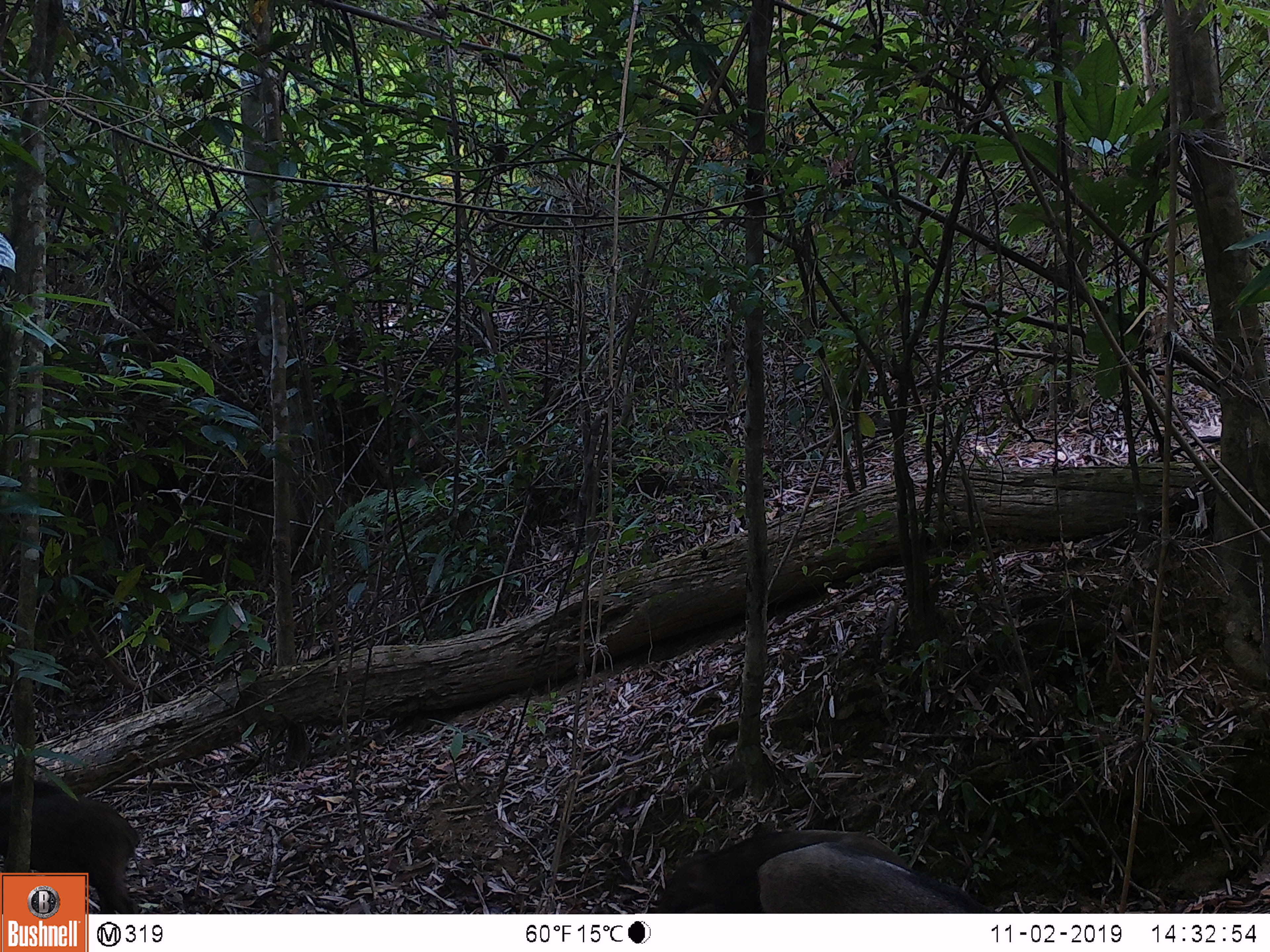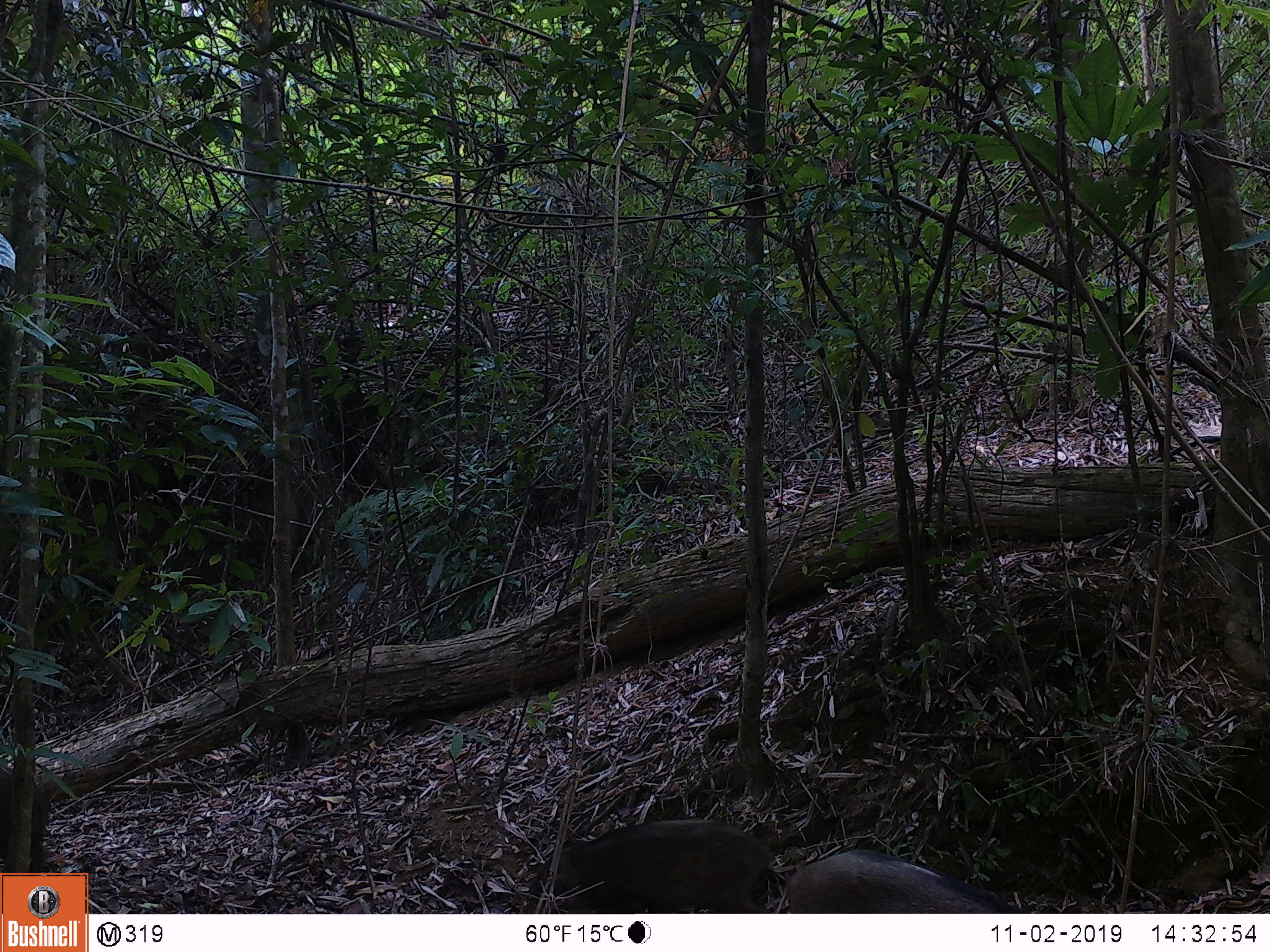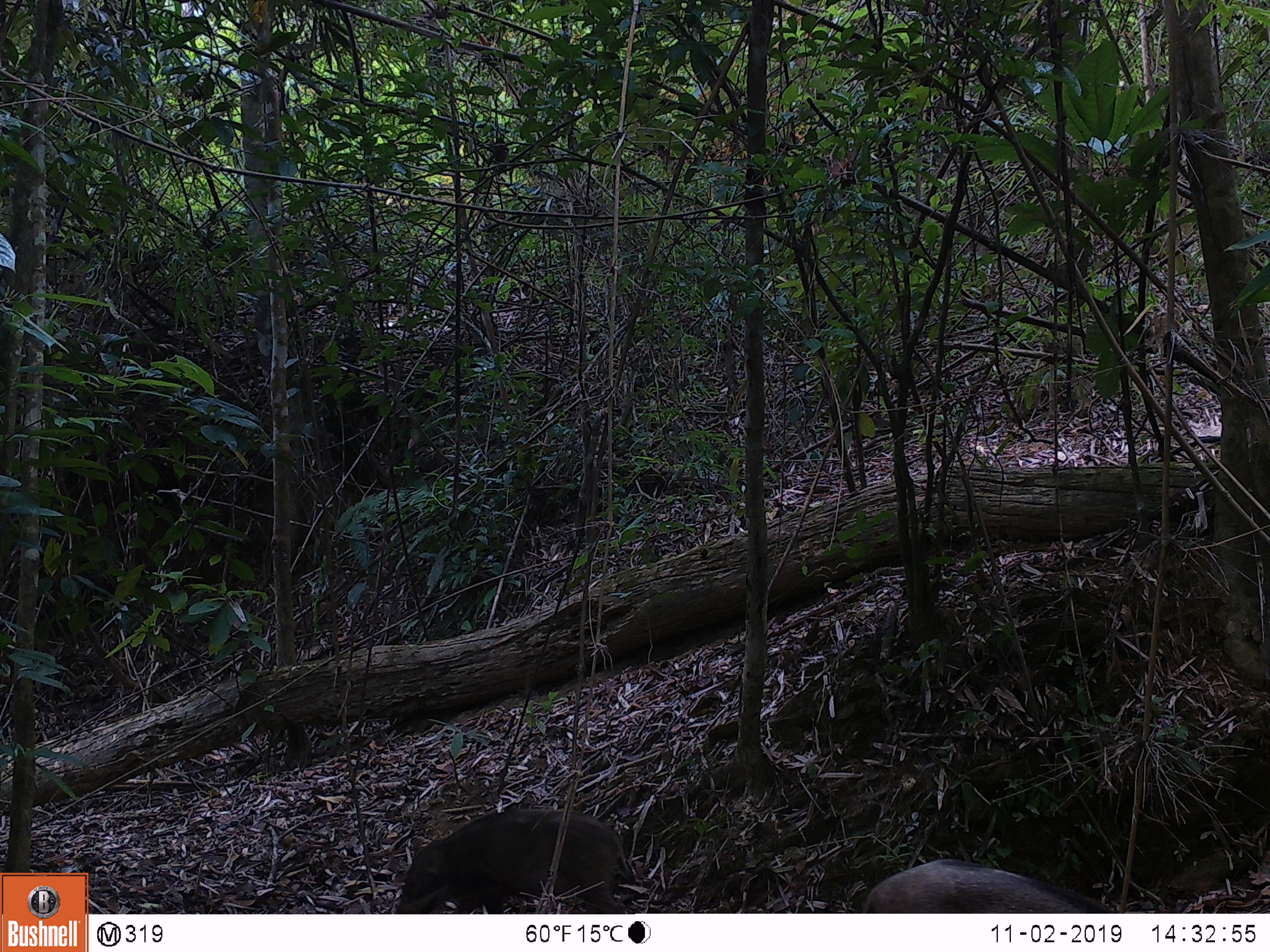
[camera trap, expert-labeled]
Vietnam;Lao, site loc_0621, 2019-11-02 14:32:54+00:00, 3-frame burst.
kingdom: Animalia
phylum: Chordata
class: Mammalia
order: Artiodactyla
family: Suidae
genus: Sus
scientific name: Sus scrofa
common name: eurasian wild pig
Eurasian wild pig (Sus scrofa). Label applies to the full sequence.